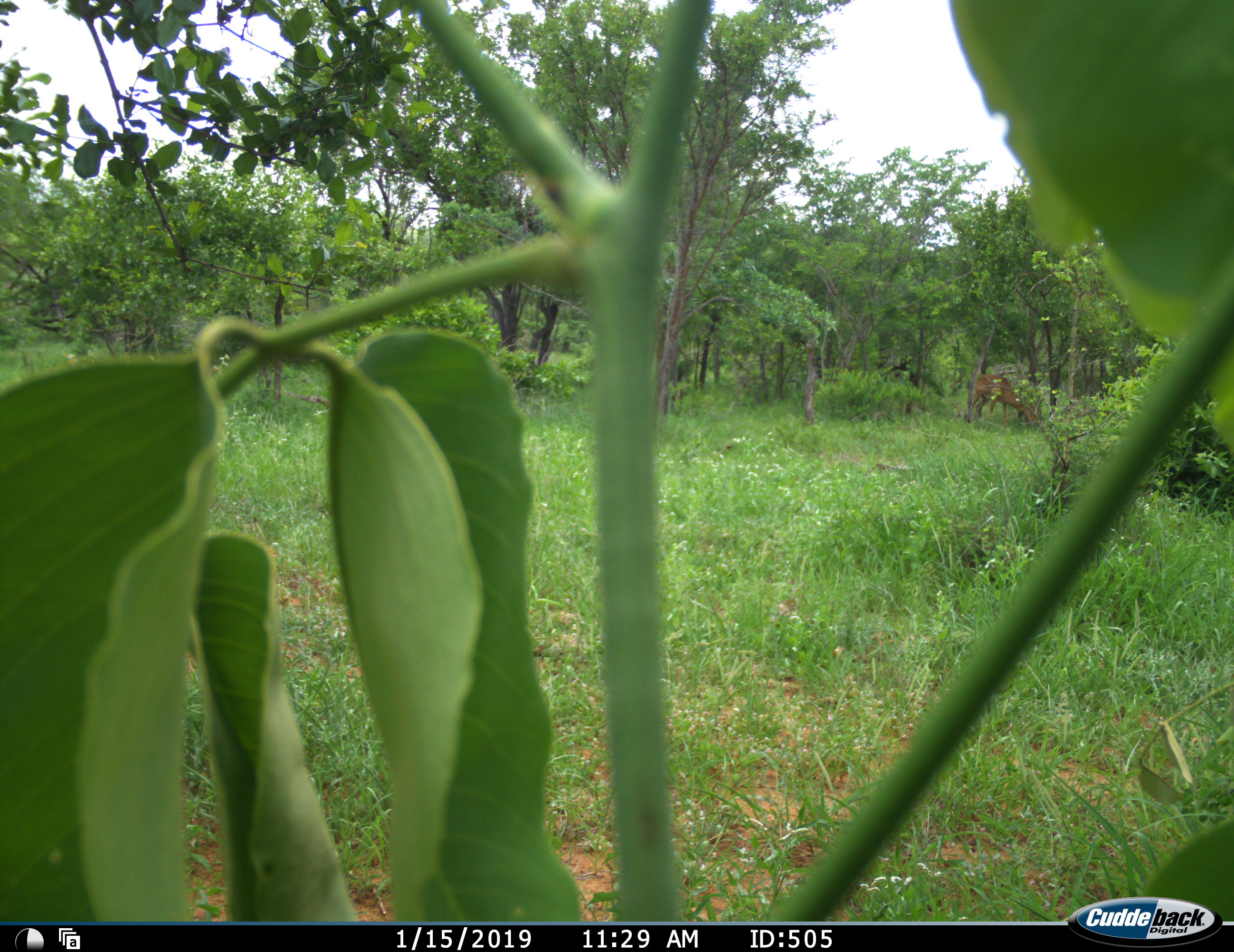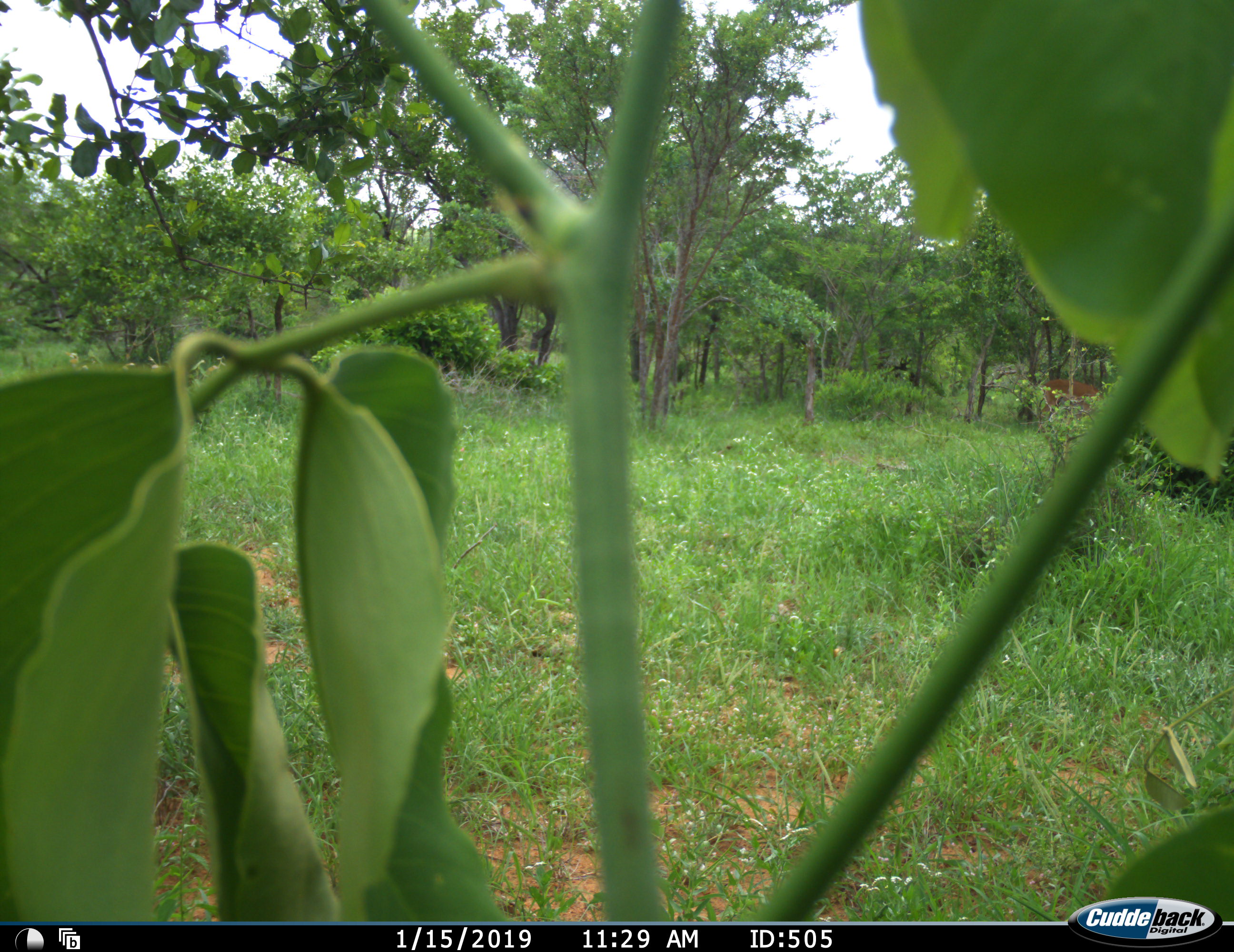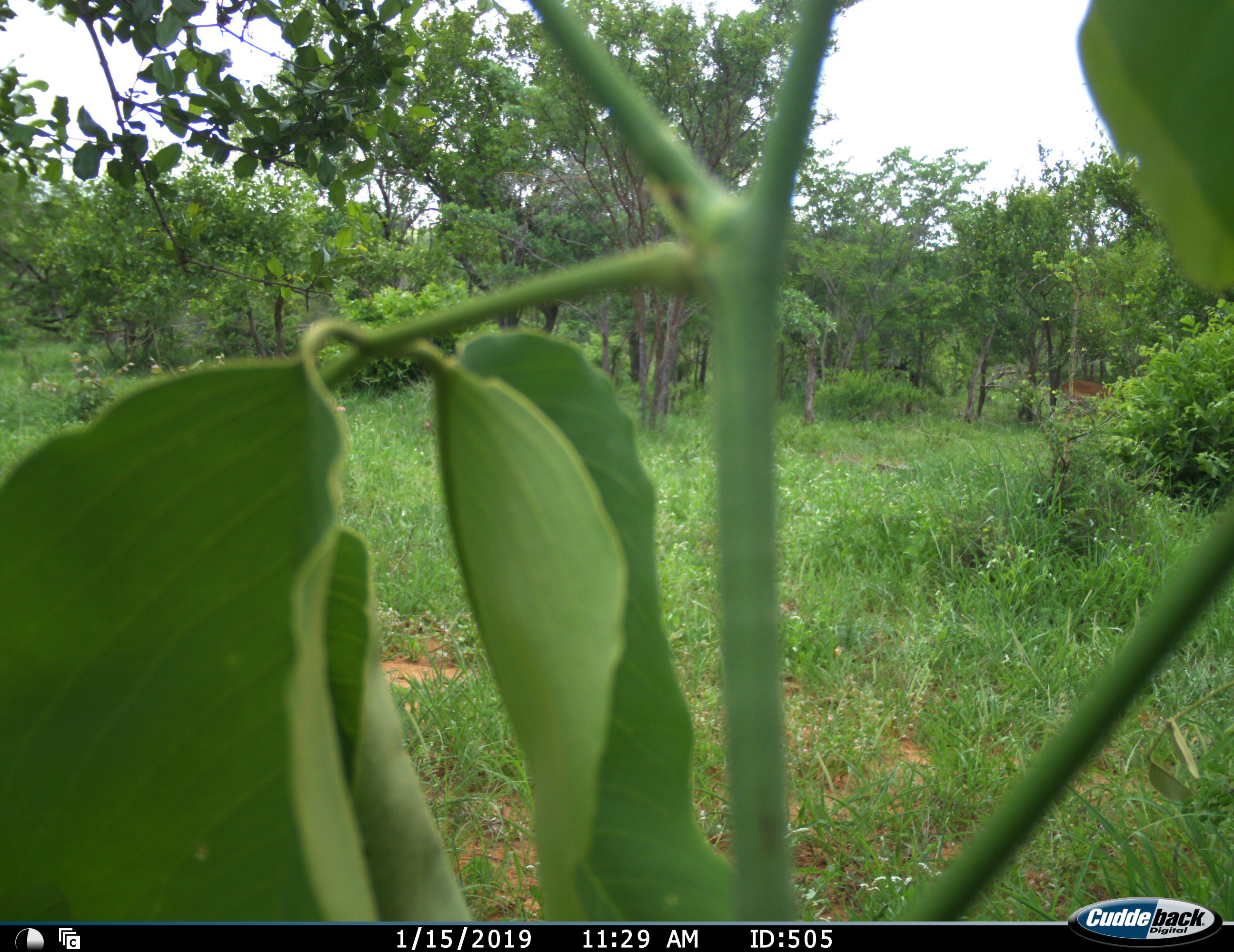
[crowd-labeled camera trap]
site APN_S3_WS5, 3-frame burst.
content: unidentified animal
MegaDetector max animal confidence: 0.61